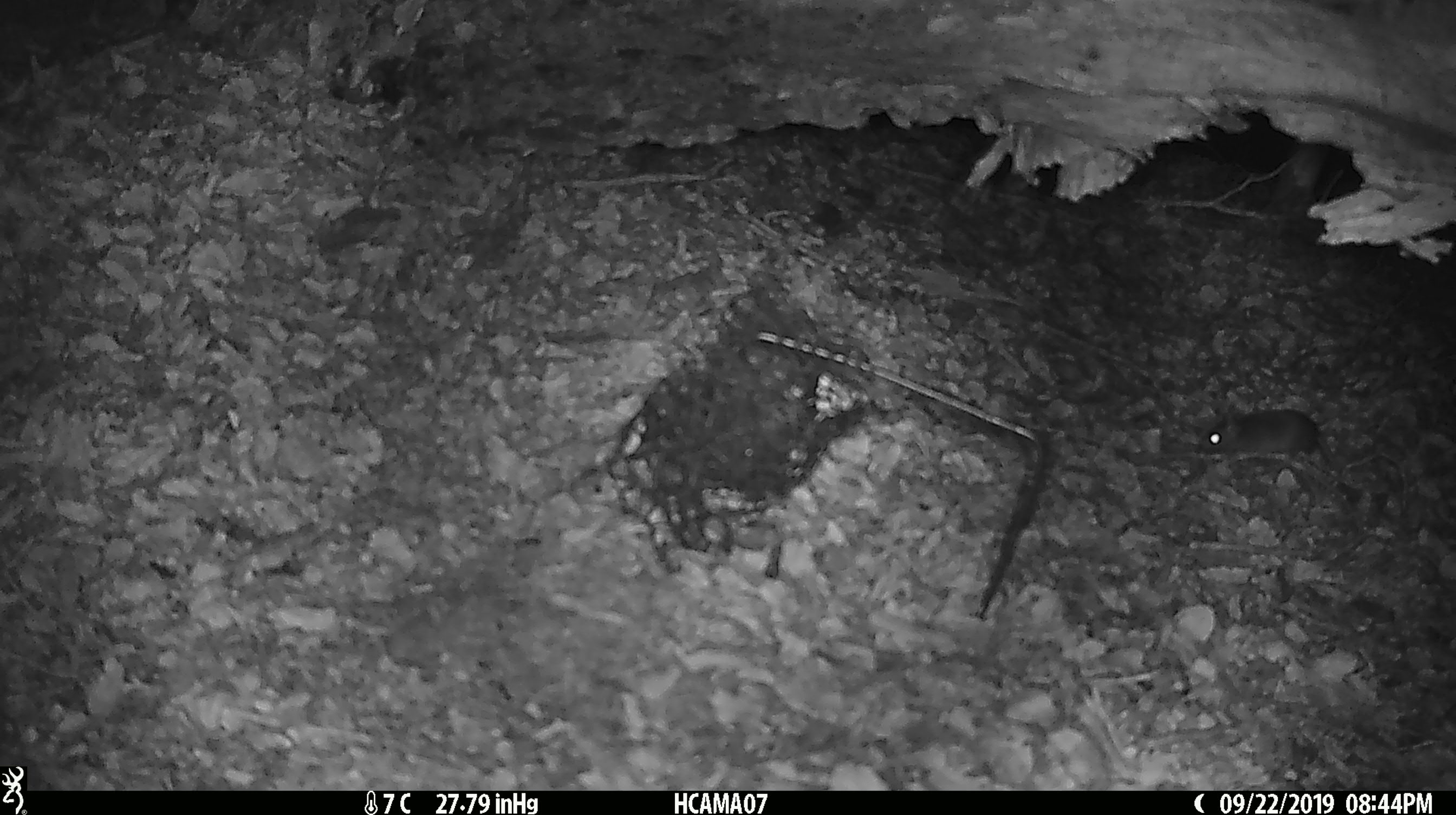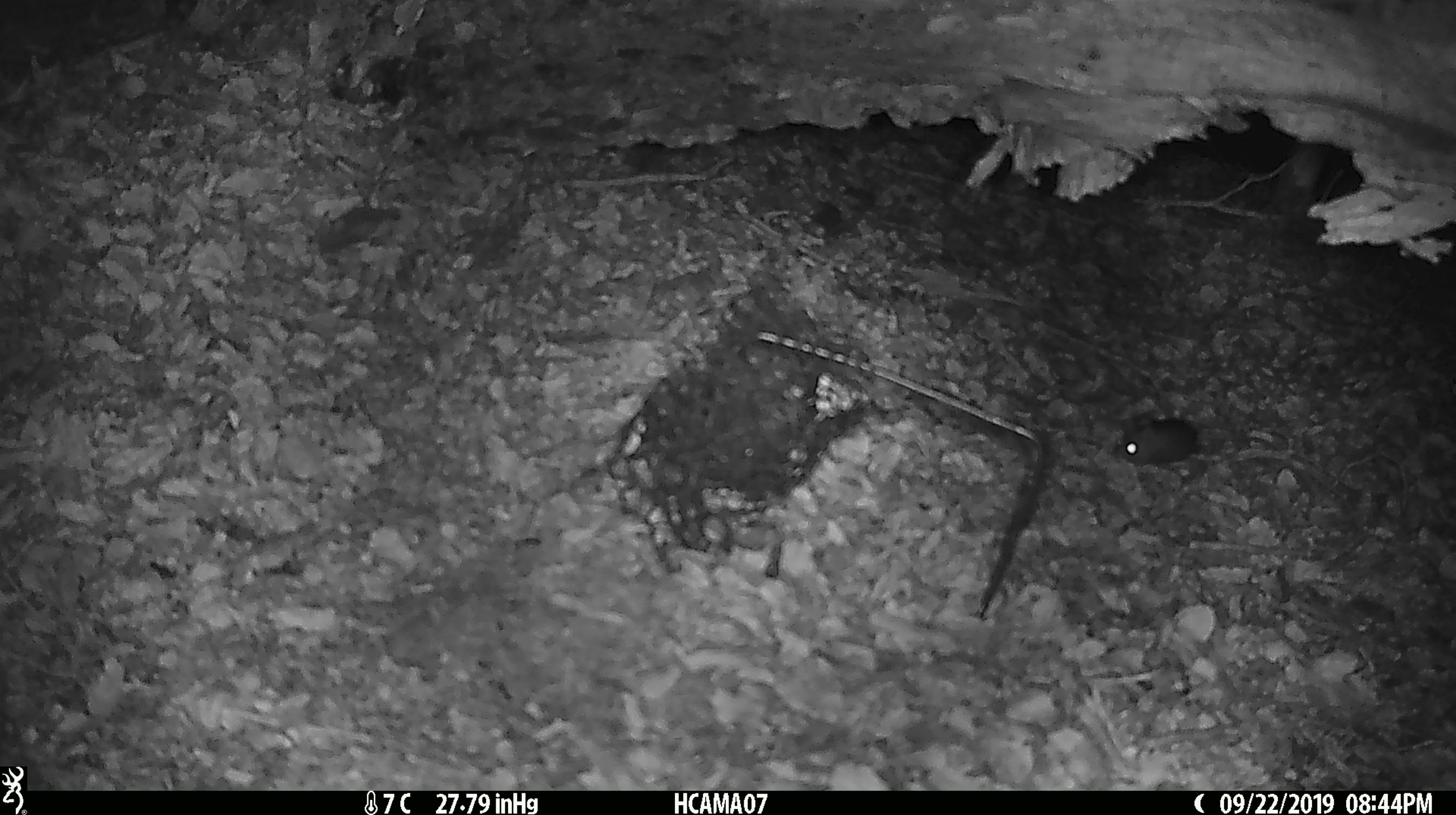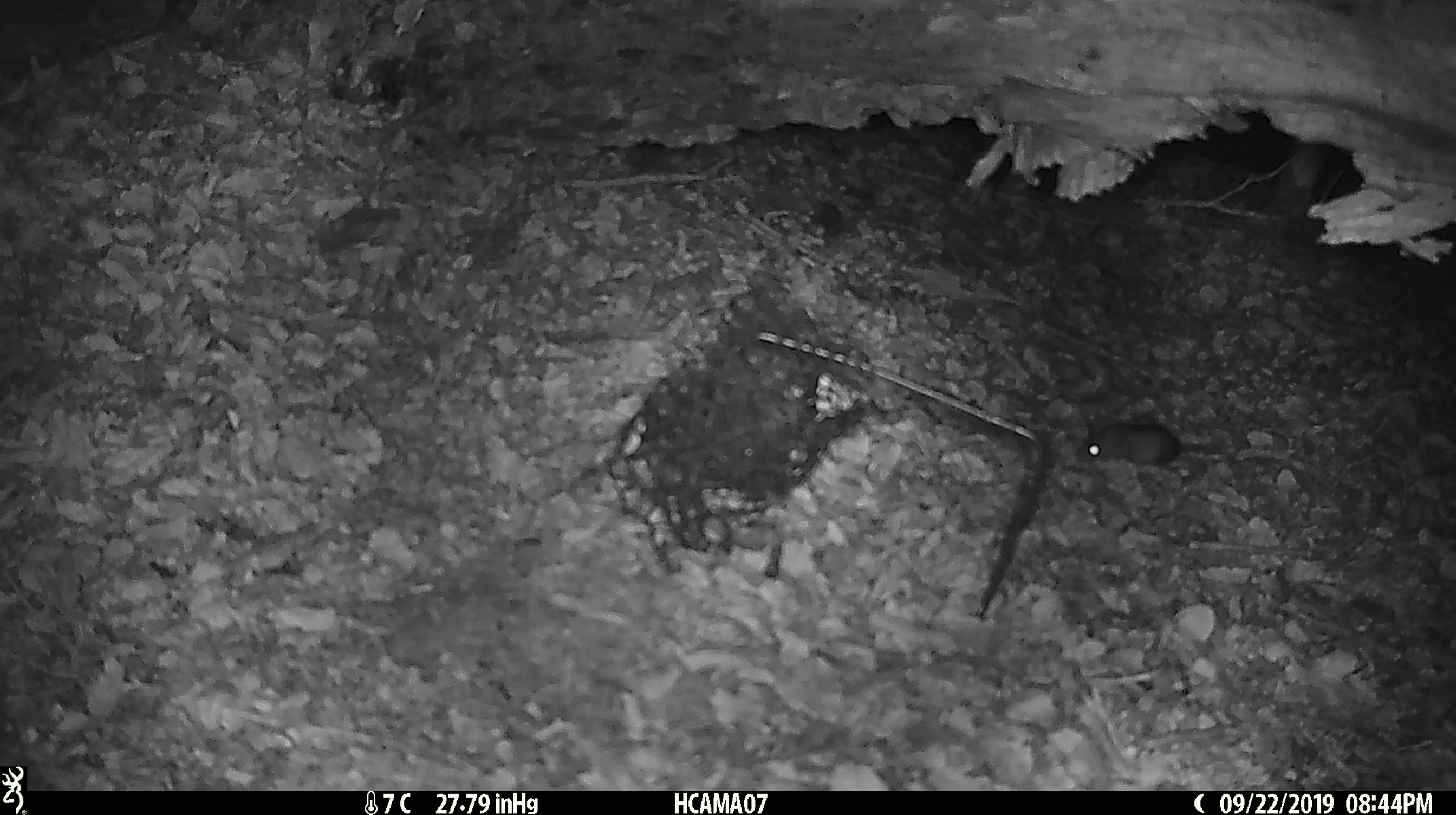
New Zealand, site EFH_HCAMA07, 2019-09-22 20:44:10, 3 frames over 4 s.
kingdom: Animalia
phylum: Chordata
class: Mammalia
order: Rodentia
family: Muridae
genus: Mus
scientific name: Mus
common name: mouse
Mouse (Mus).